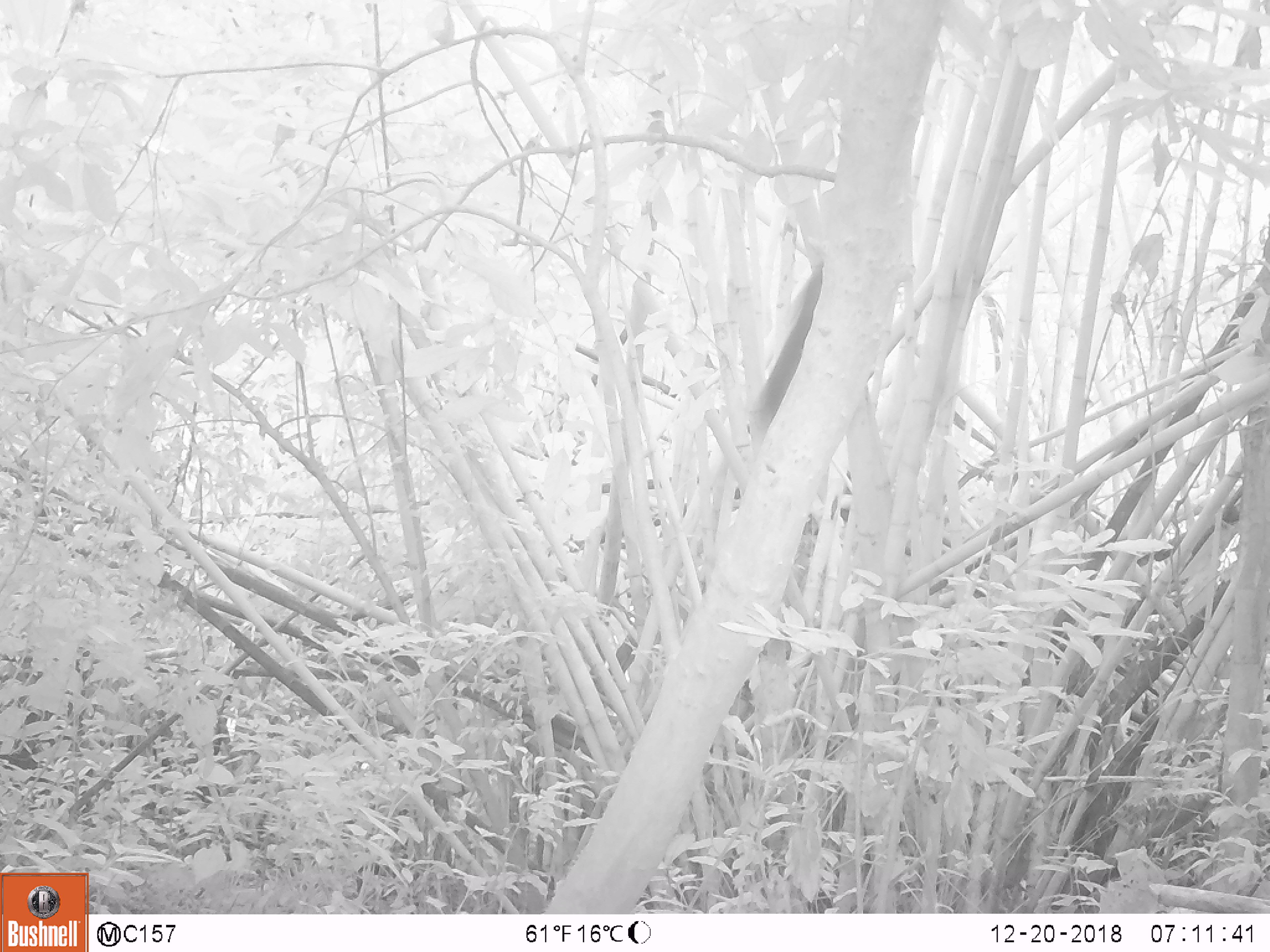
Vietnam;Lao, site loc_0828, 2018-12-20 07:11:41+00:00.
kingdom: Animalia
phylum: Chordata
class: Mammalia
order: Rodentia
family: Sciuridae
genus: Sciurus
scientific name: Sciurus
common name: squirrel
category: unidentified squirrel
Unidentified squirrel (squirrel) (Sciurus). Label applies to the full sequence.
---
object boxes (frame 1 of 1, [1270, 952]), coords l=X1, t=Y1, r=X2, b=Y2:
unidentified squirrel: l=755, t=270, r=822, b=427